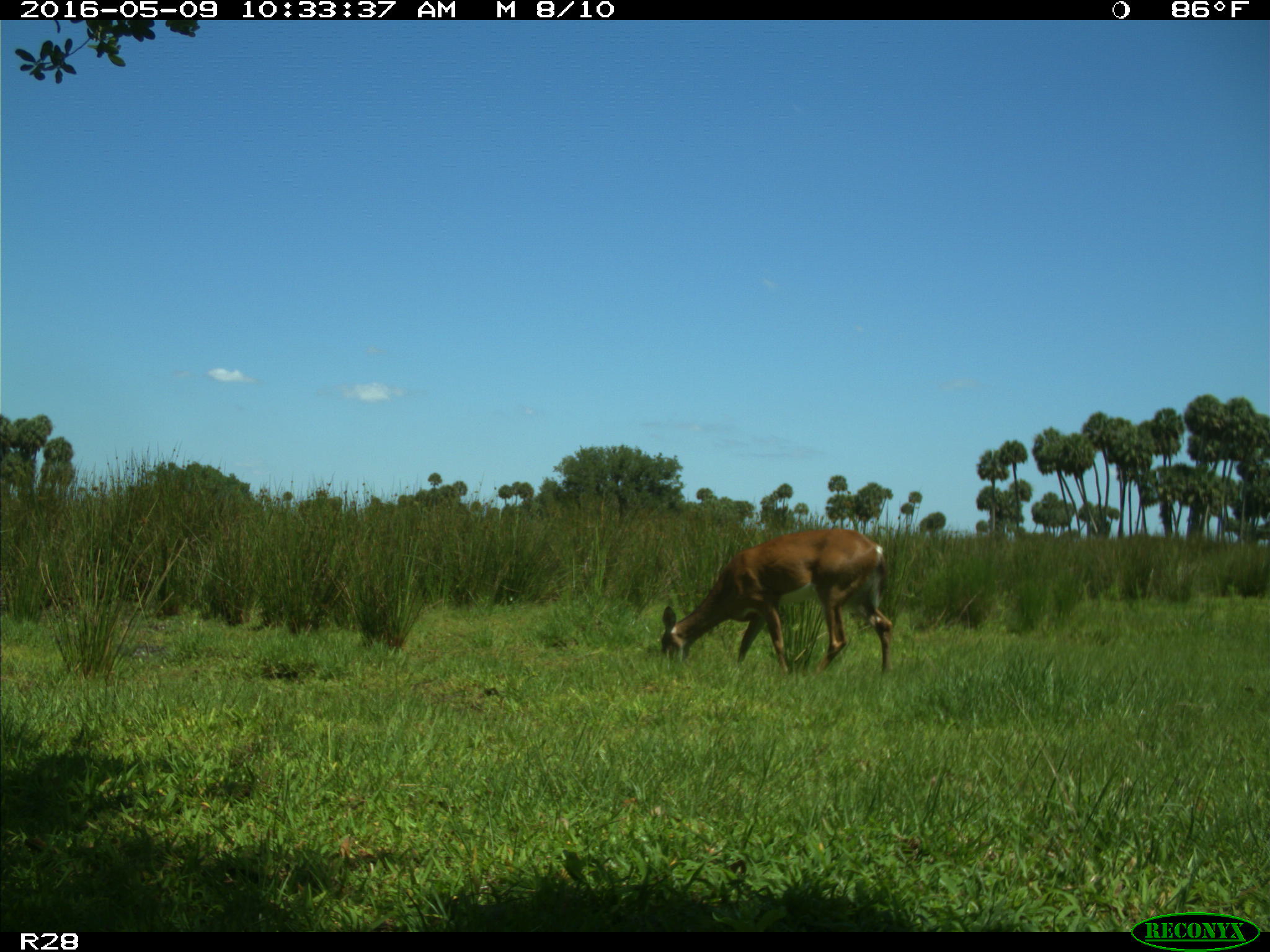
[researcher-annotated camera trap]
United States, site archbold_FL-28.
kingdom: Animalia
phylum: Chordata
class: Mammalia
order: Artiodactyla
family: Cervidae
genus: Odocoileus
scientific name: Odocoileus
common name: deer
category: unidentified deer